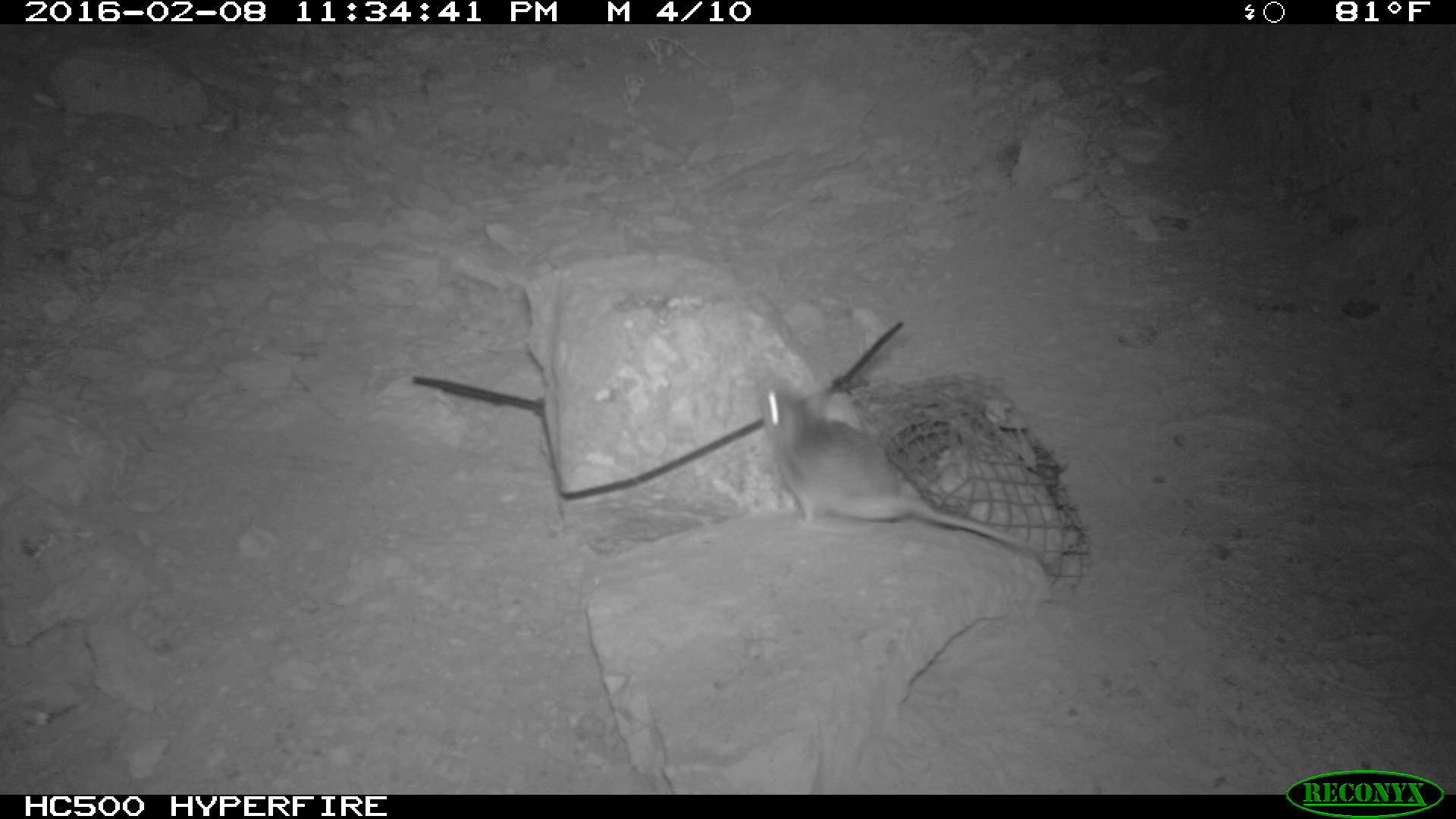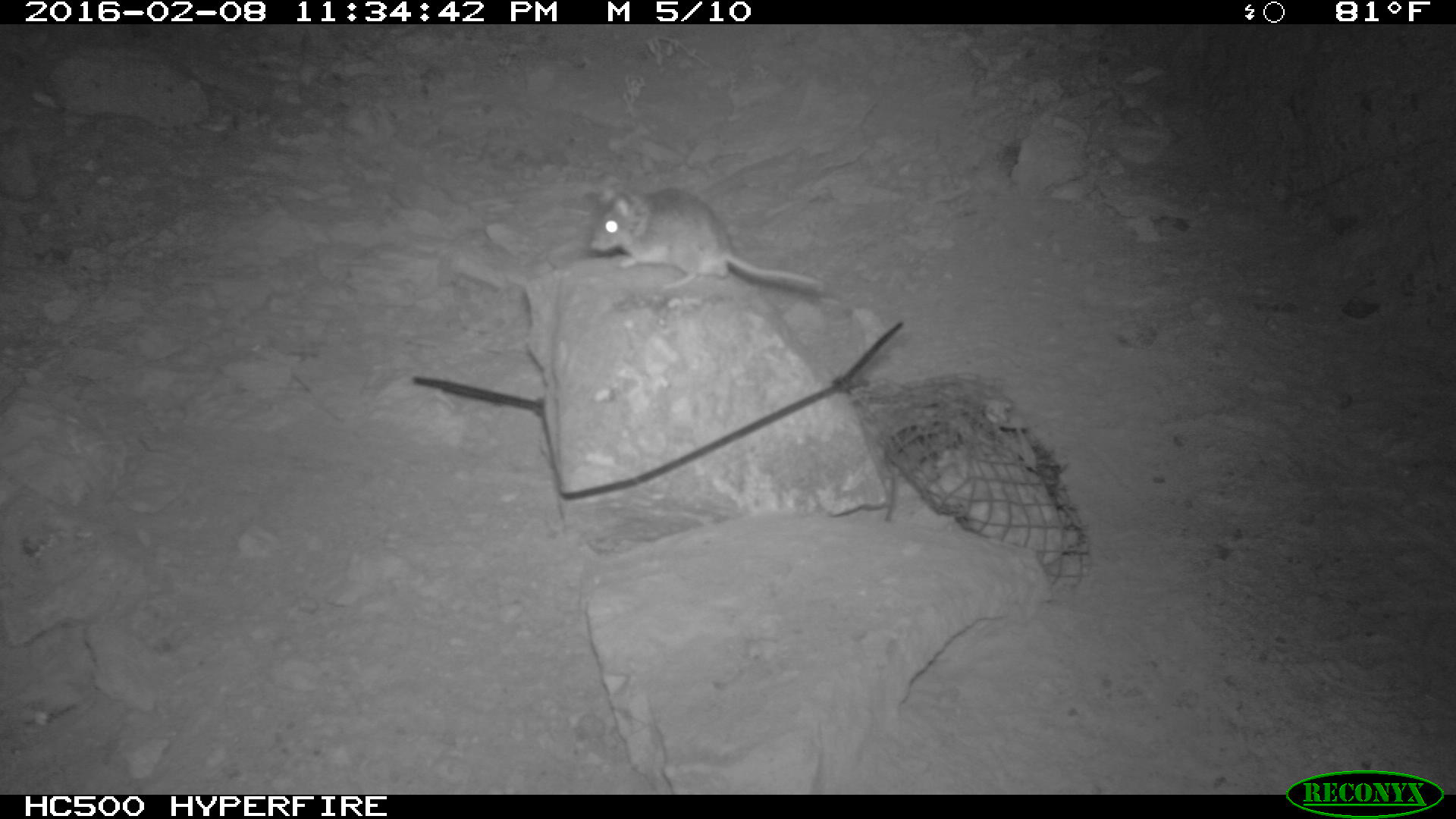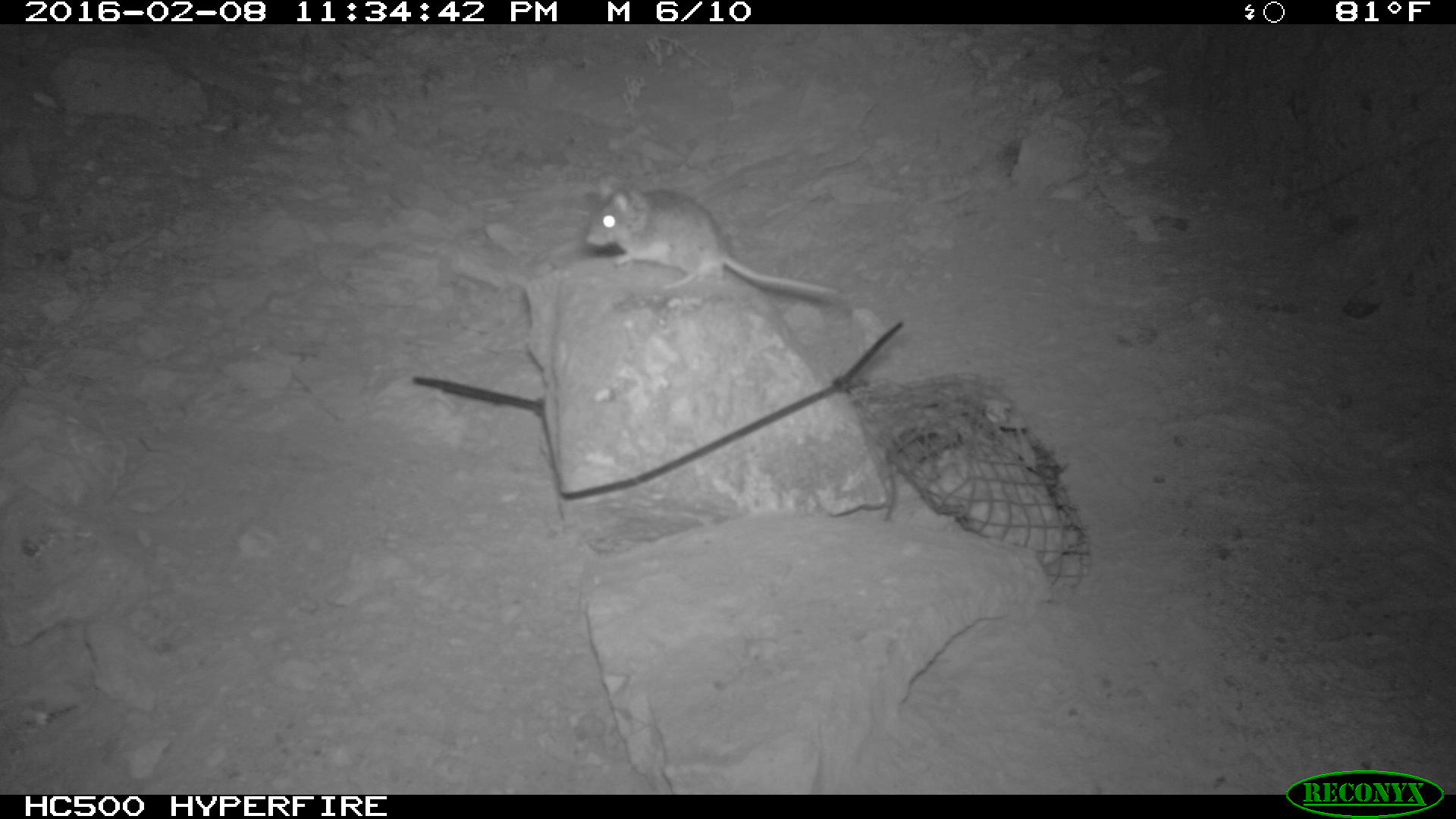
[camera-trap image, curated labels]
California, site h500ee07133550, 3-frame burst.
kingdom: Animalia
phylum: Chordata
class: Mammalia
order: Rodentia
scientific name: Rodentia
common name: rodent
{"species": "rodent (Rodentia)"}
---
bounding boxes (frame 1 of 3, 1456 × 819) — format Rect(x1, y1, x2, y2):
rodent: Rect(756, 367, 1047, 562)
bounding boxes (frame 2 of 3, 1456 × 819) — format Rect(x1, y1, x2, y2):
rodent: Rect(587, 175, 827, 290)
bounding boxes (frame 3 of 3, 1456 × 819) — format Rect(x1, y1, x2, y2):
rodent: Rect(582, 177, 839, 297)